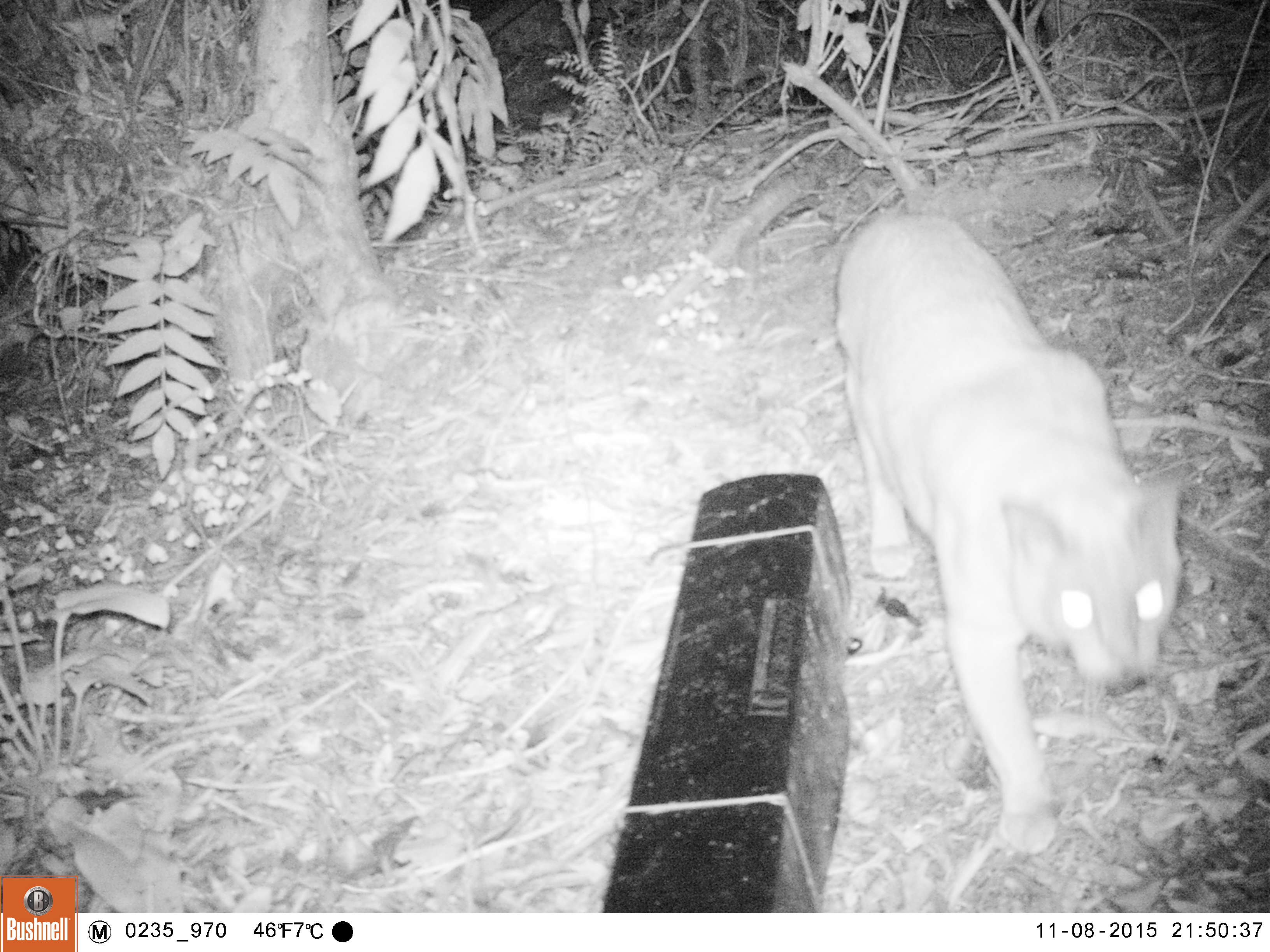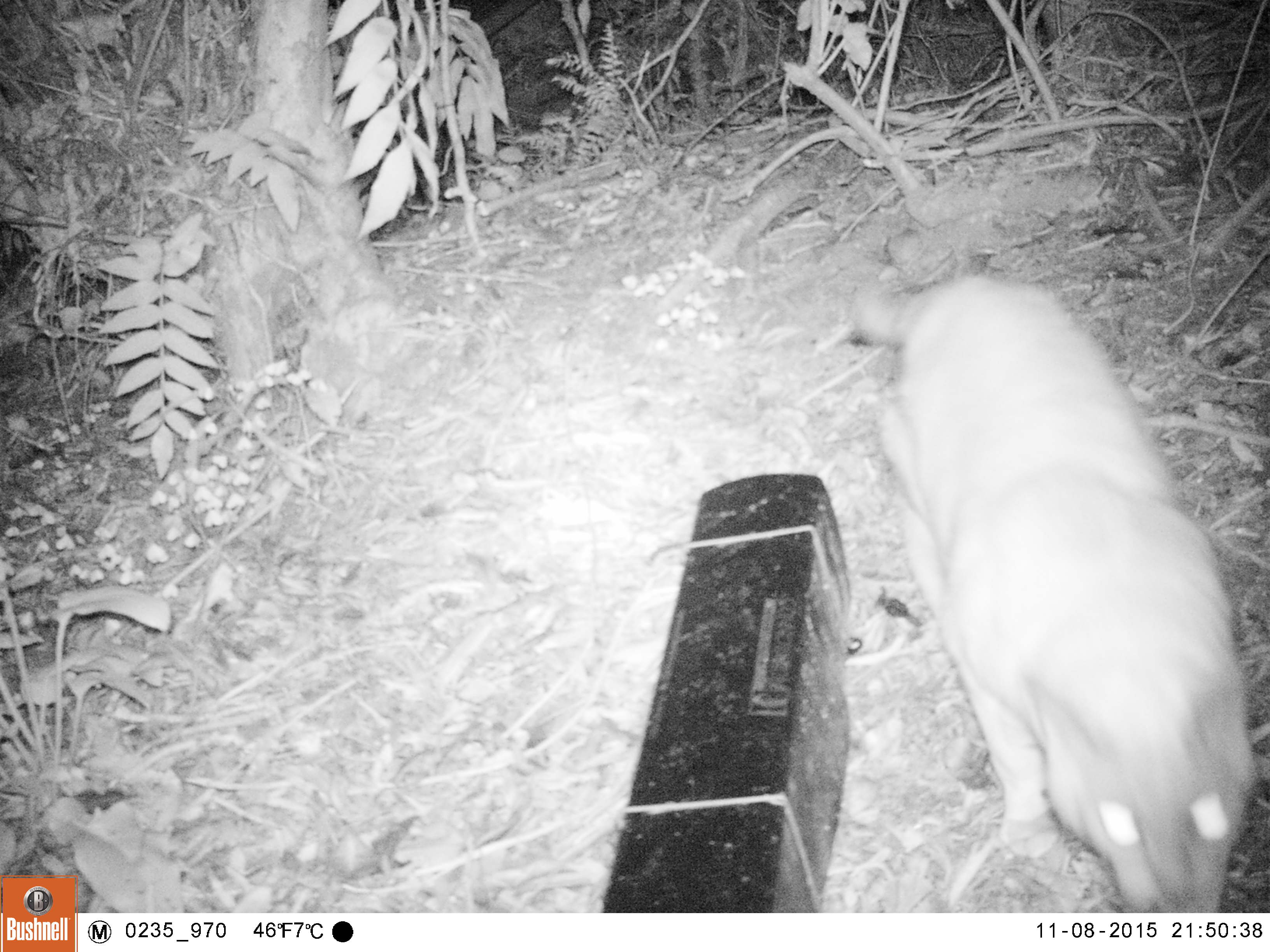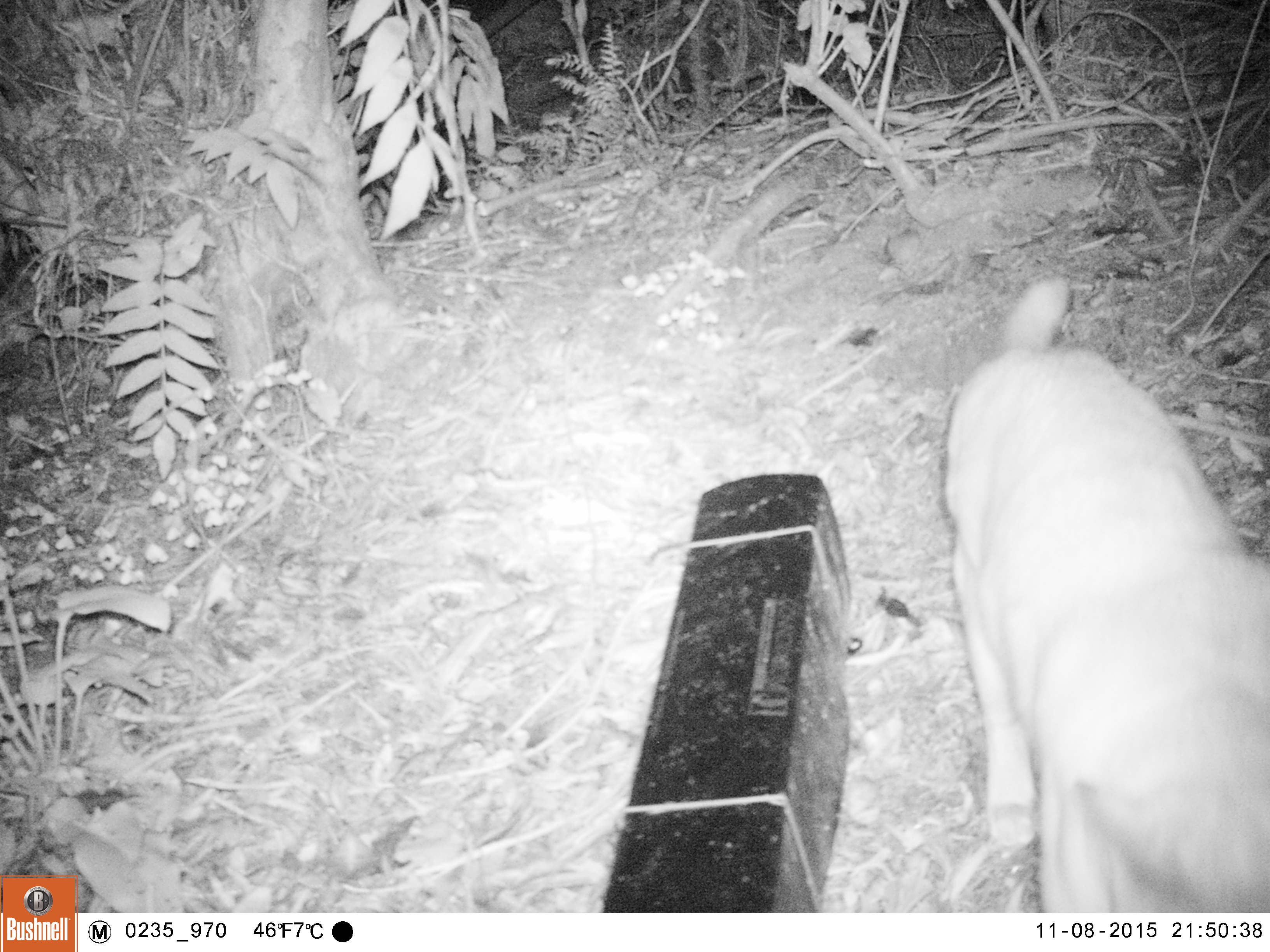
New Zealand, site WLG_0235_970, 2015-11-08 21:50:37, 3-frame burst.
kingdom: Animalia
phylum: Chordata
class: Mammalia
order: Carnivora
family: Felidae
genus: Felis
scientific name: Felis catus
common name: domestic cat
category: cat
Cat (domestic cat) (Felis catus).